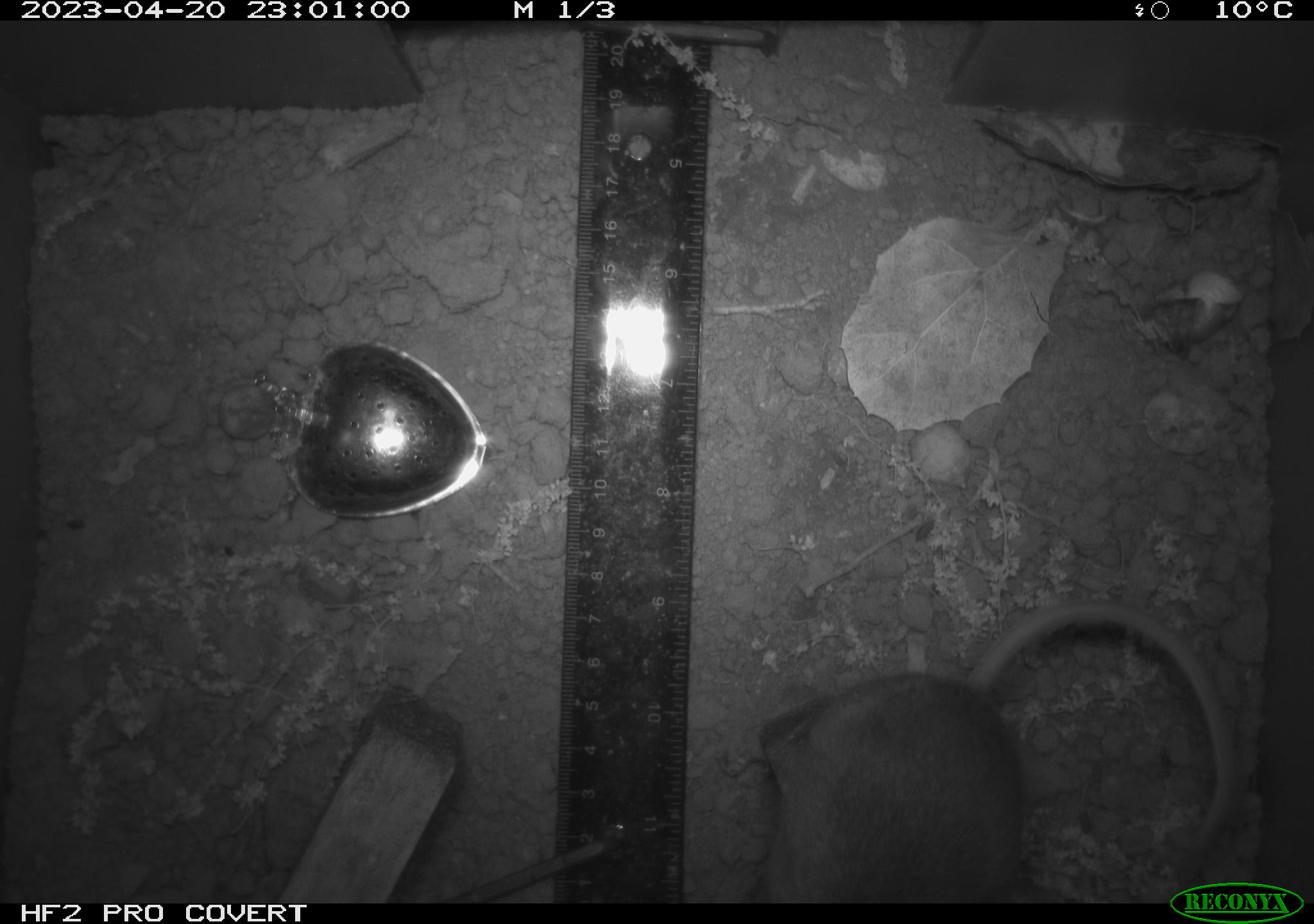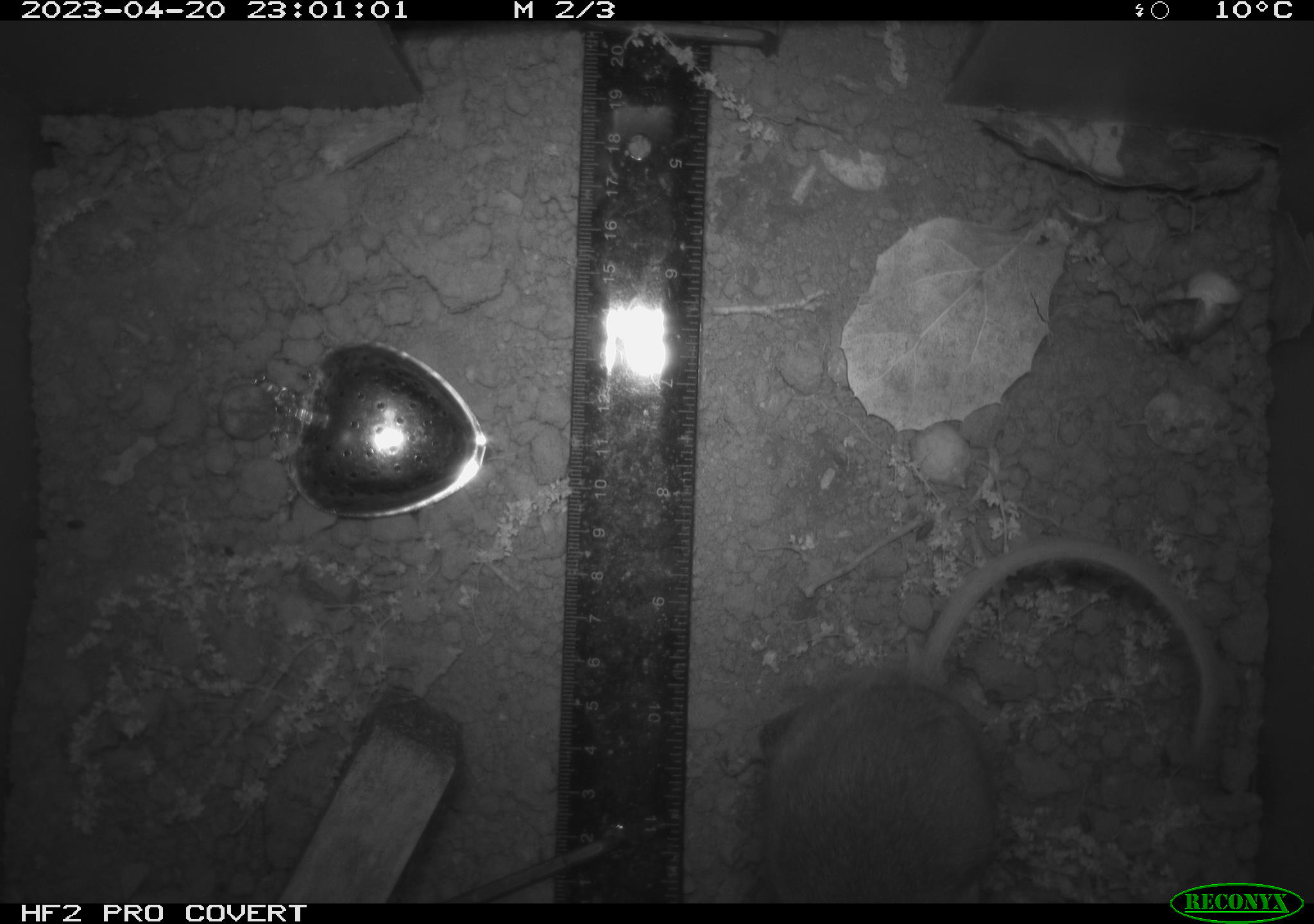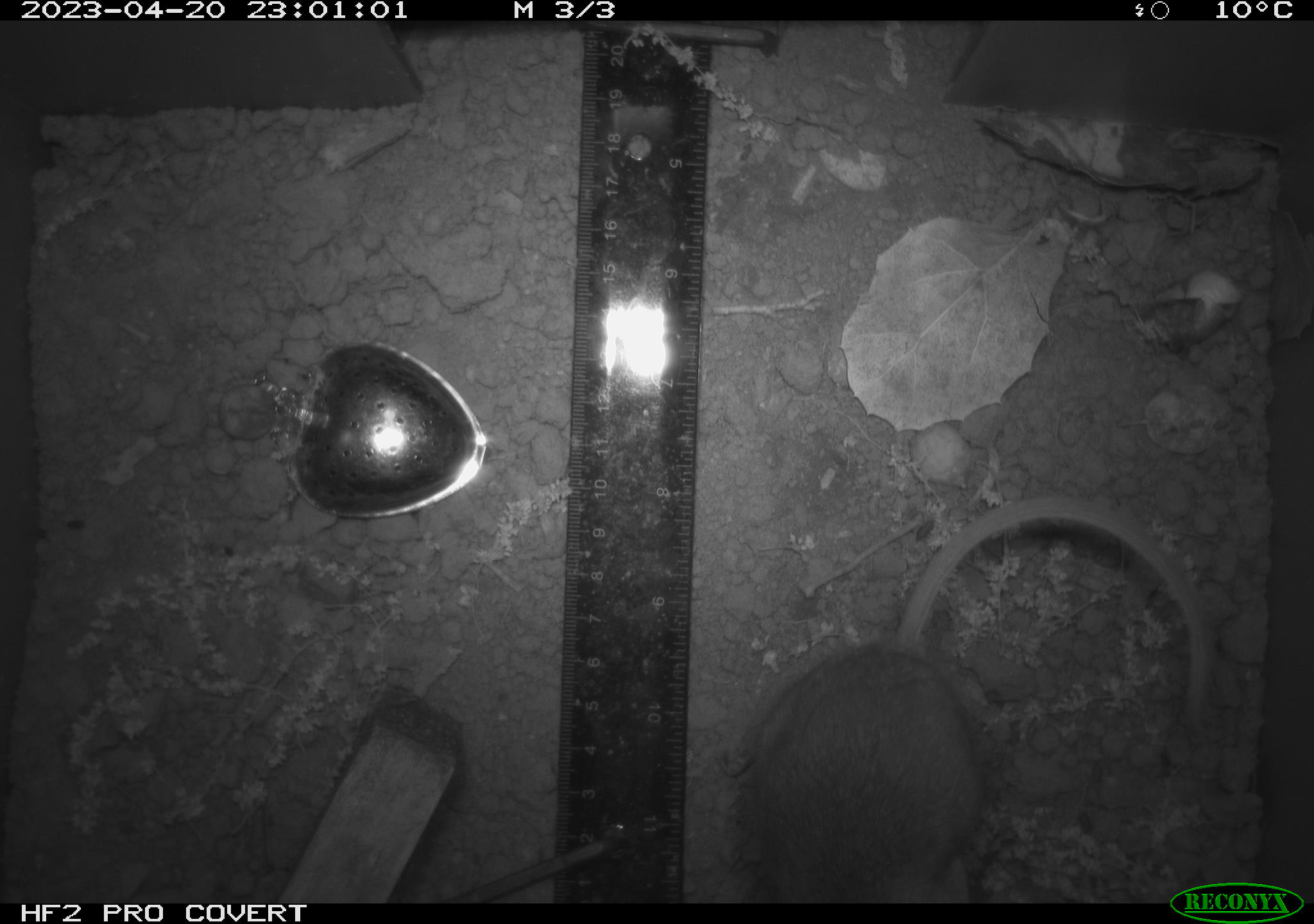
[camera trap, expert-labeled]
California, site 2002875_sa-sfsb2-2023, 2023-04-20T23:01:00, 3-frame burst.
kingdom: Animalia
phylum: Chordata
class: Mammalia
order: Rodentia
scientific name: Rodentia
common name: mouse species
Mouse species (Rodentia).